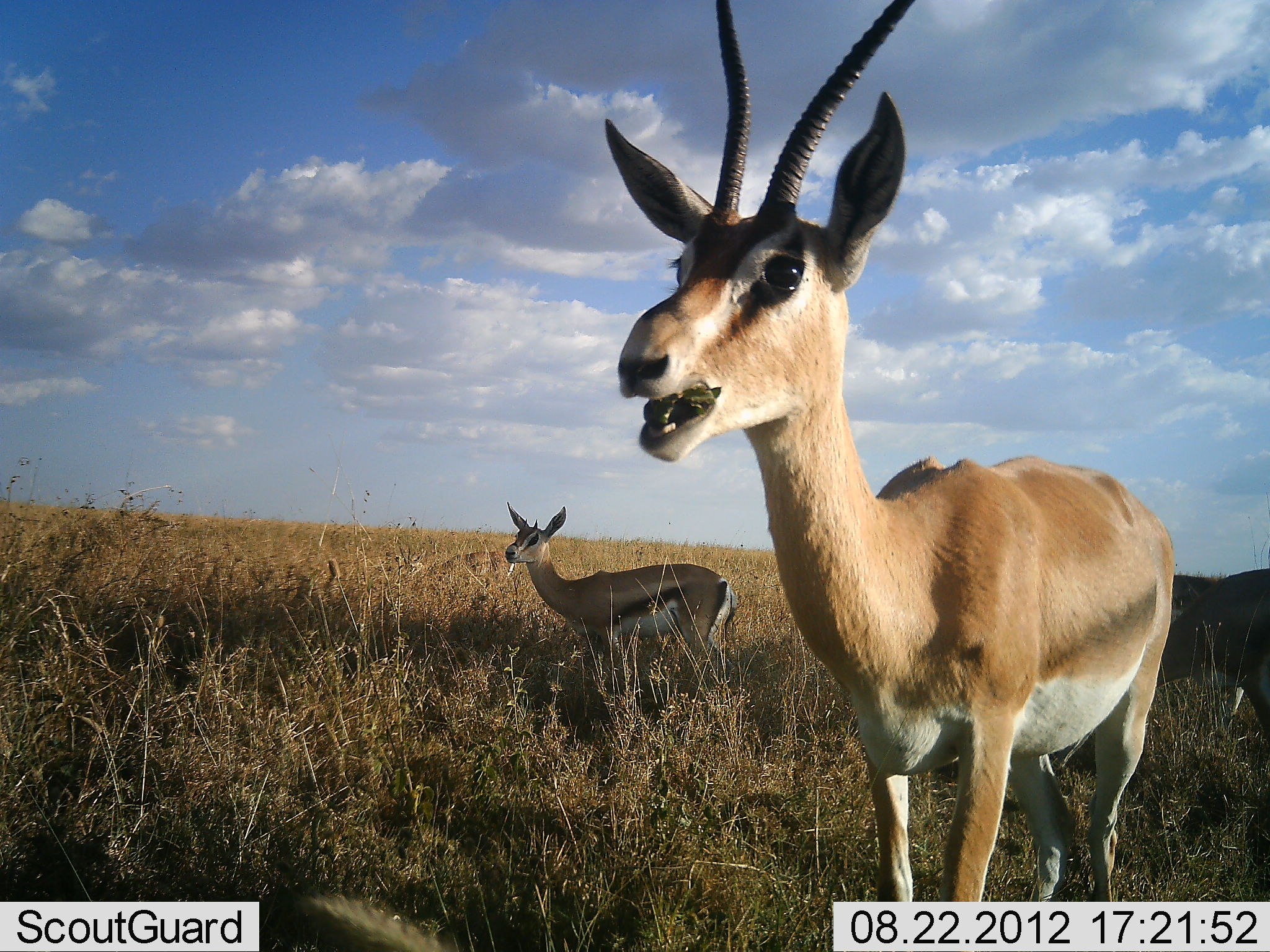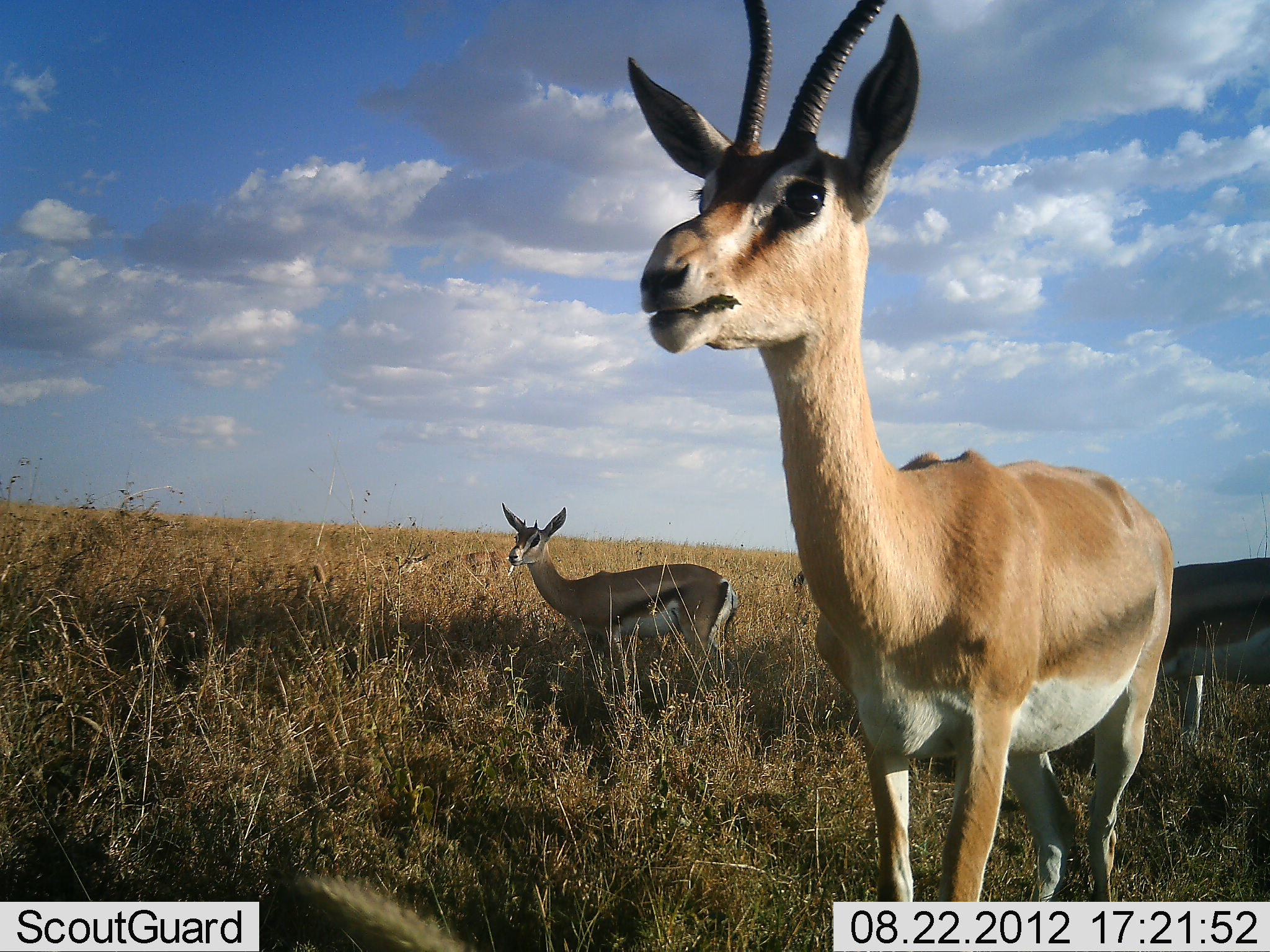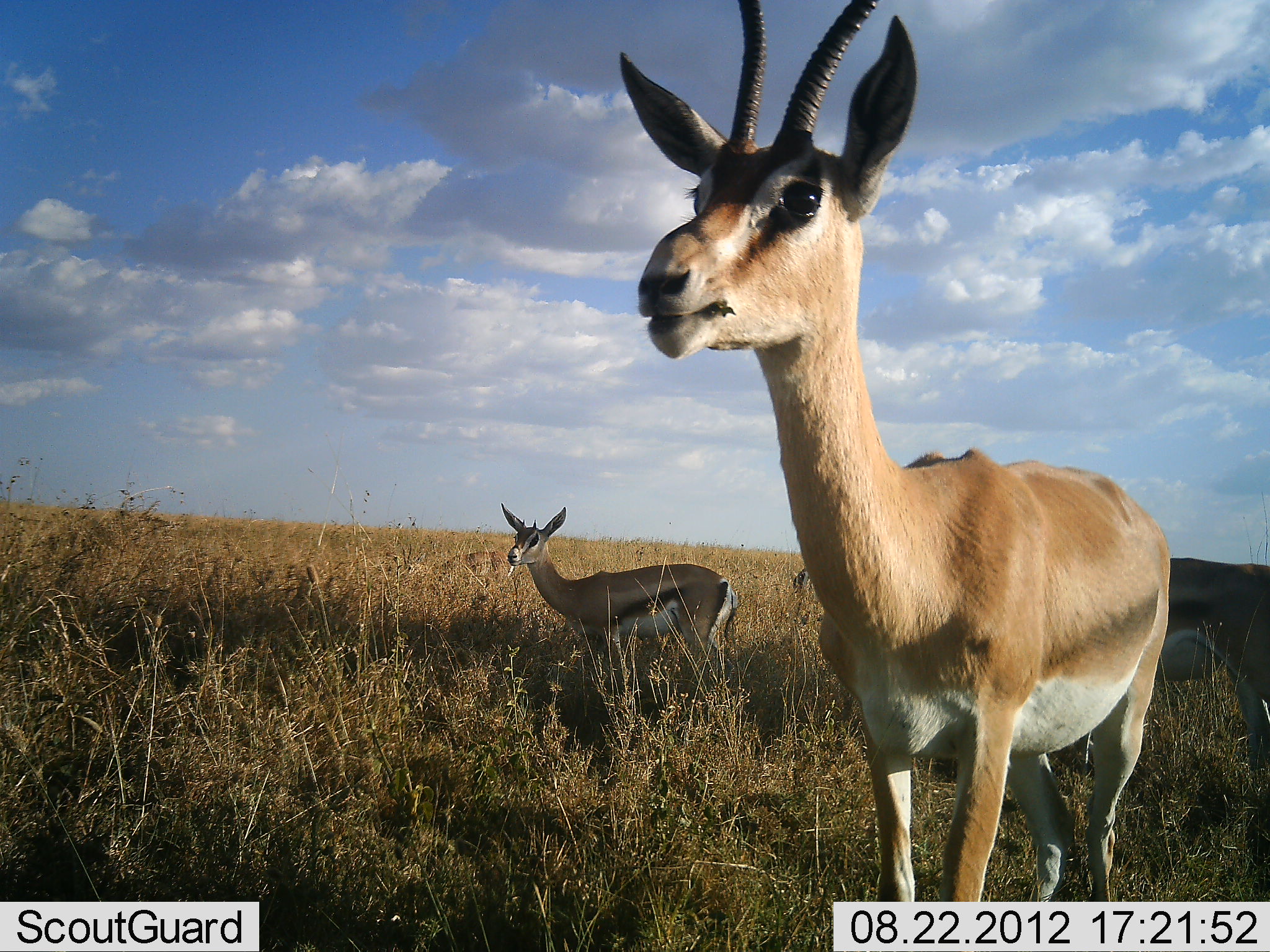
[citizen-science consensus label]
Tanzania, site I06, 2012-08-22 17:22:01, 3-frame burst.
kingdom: Animalia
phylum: Chordata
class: Mammalia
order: Artiodactyla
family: Bovidae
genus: Nanger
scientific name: Nanger granti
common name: grant's gazelle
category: gazellegrants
Gazellegrants (grant's gazelle) (Nanger granti), count 2. Behavior (volunteer vote fractions): standing 91%, resting 0%, moving 0%, interacting 0%. Young present (vote fraction): 18%. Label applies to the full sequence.